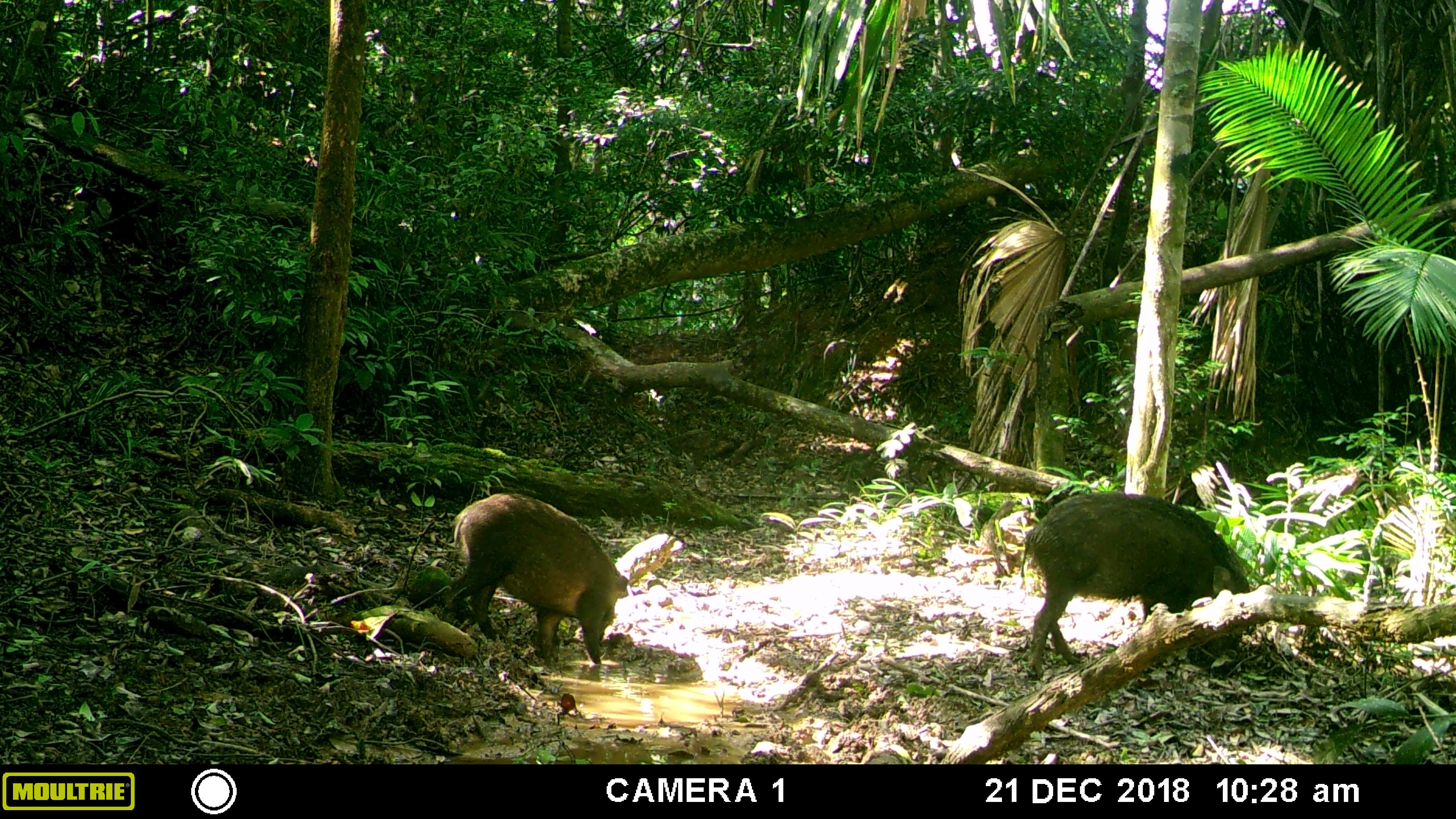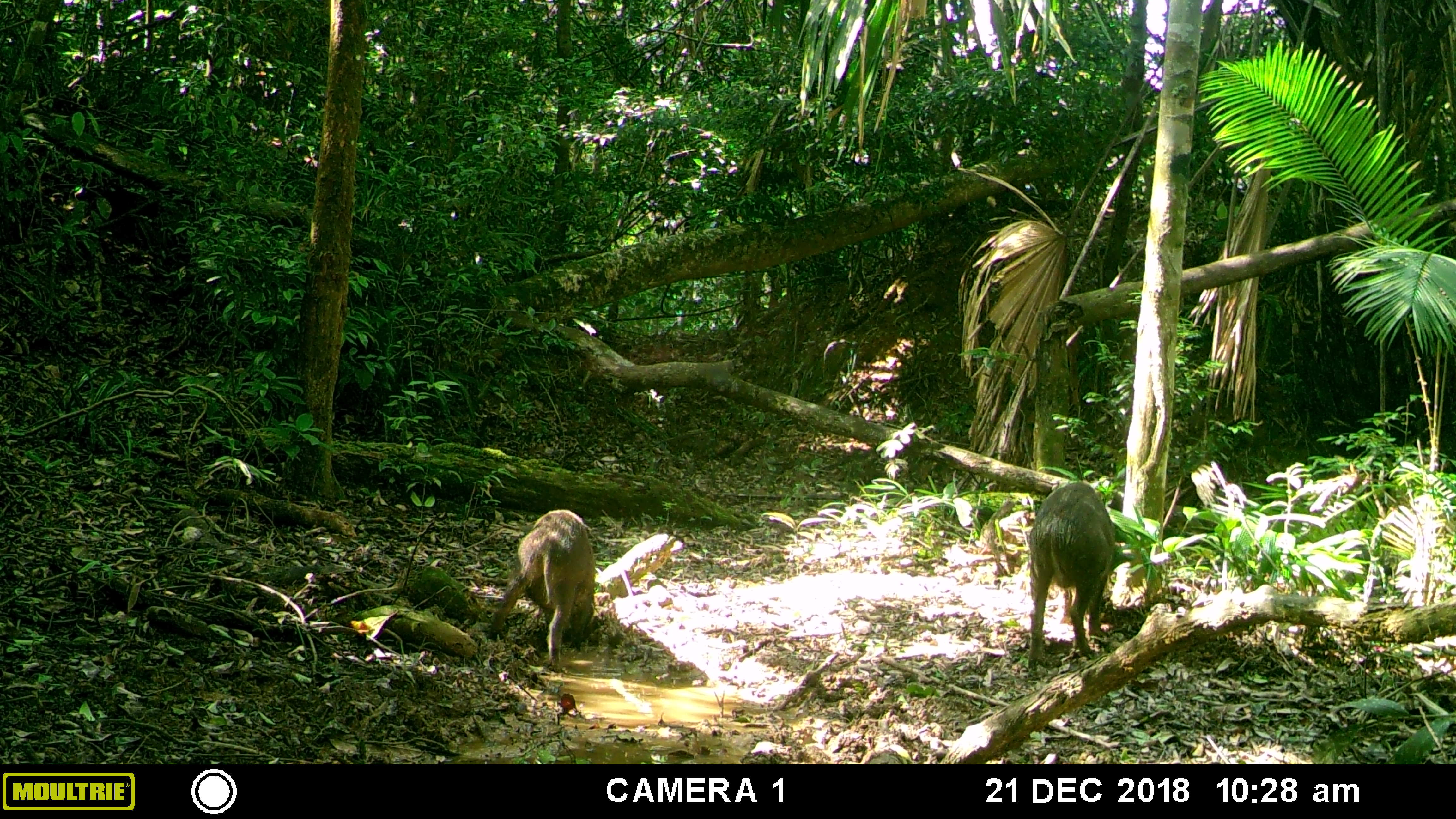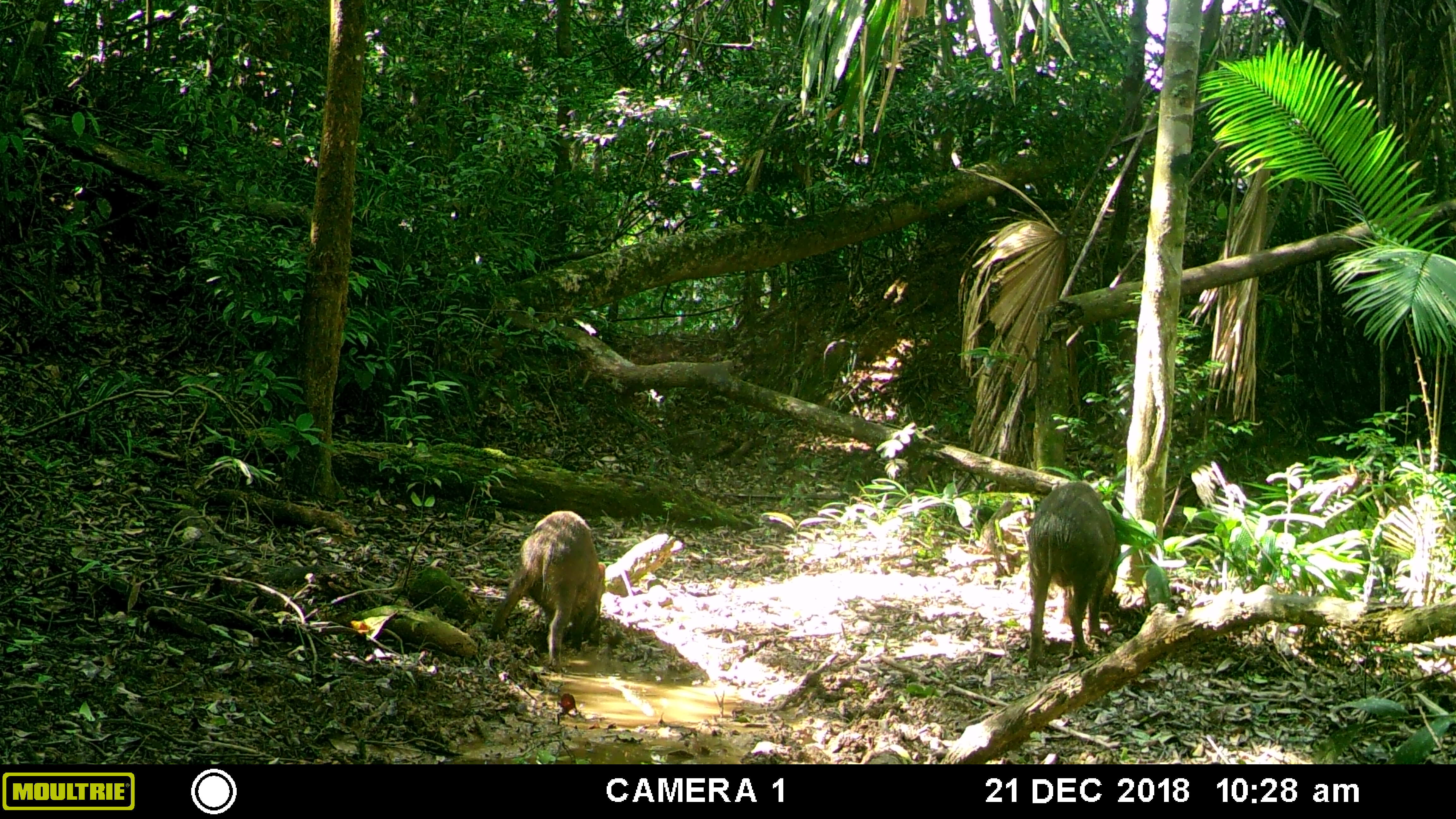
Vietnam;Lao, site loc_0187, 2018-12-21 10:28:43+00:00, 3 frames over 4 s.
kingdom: Animalia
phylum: Chordata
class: Mammalia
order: Artiodactyla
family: Suidae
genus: Sus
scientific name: Sus scrofa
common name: eurasian wild pig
Eurasian wild pig (Sus scrofa). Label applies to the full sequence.